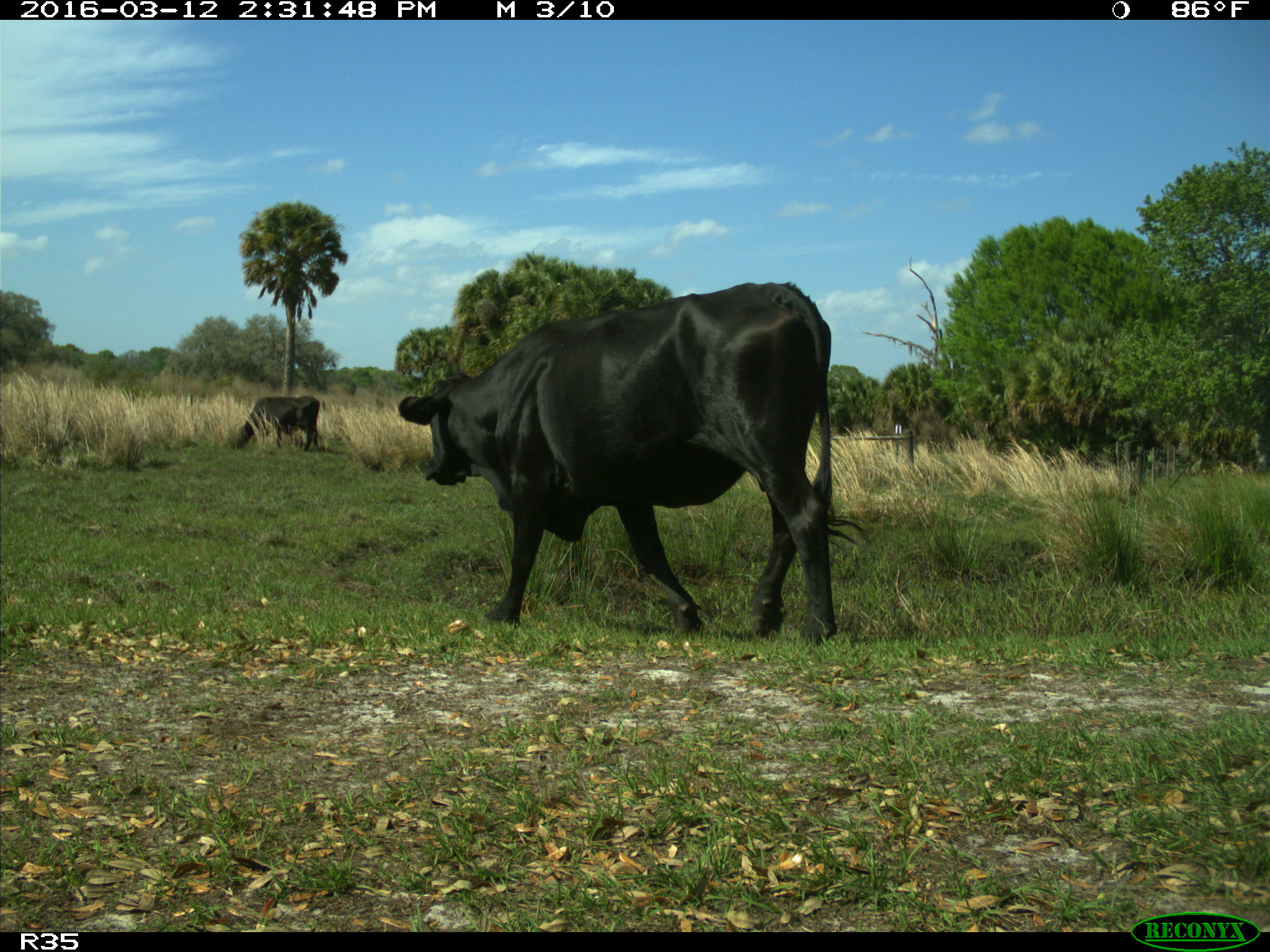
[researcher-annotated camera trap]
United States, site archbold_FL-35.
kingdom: Animalia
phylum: Chordata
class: Mammalia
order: Artiodactyla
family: Bovidae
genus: Bos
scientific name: Bos taurus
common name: domestic cow